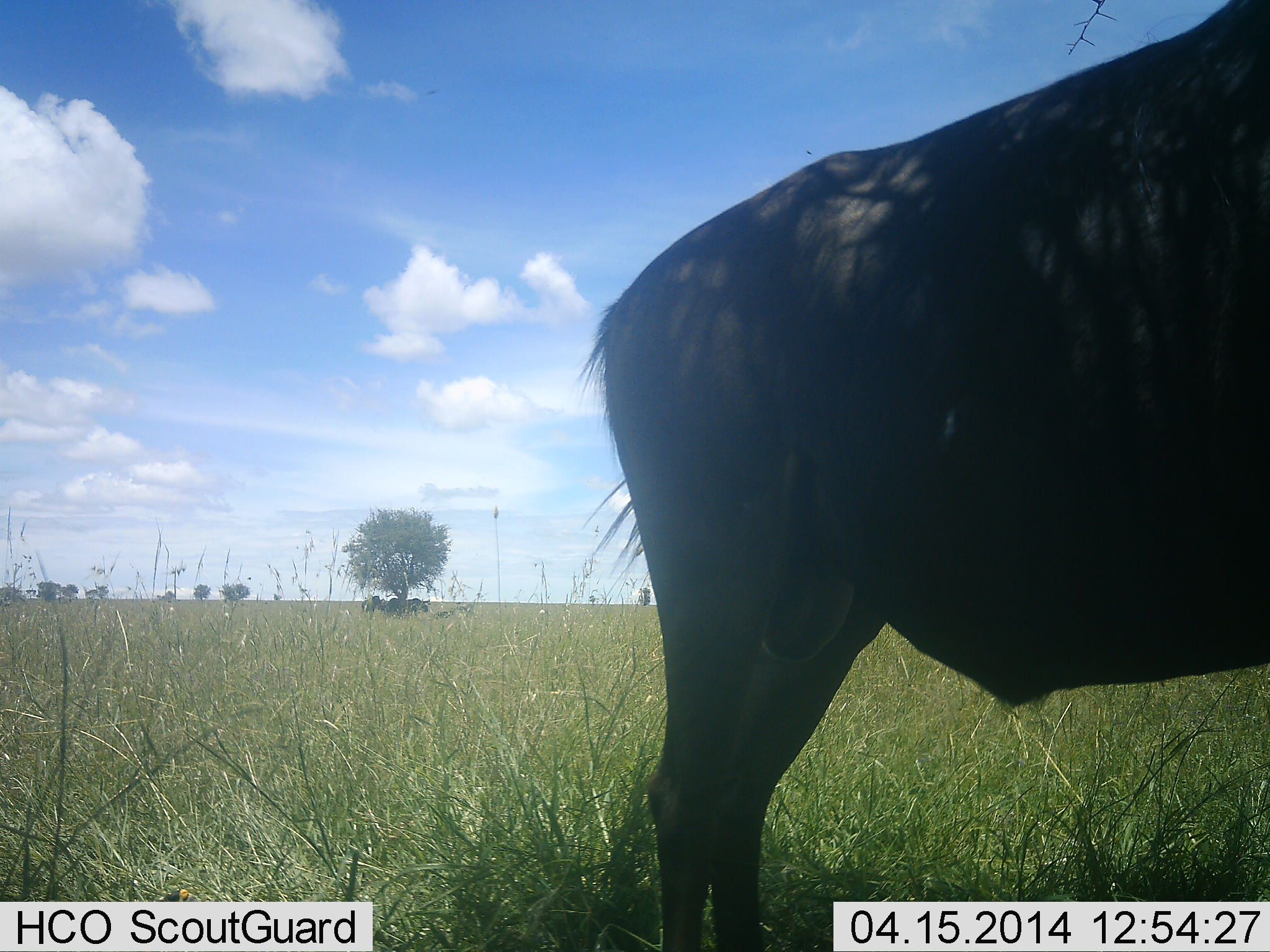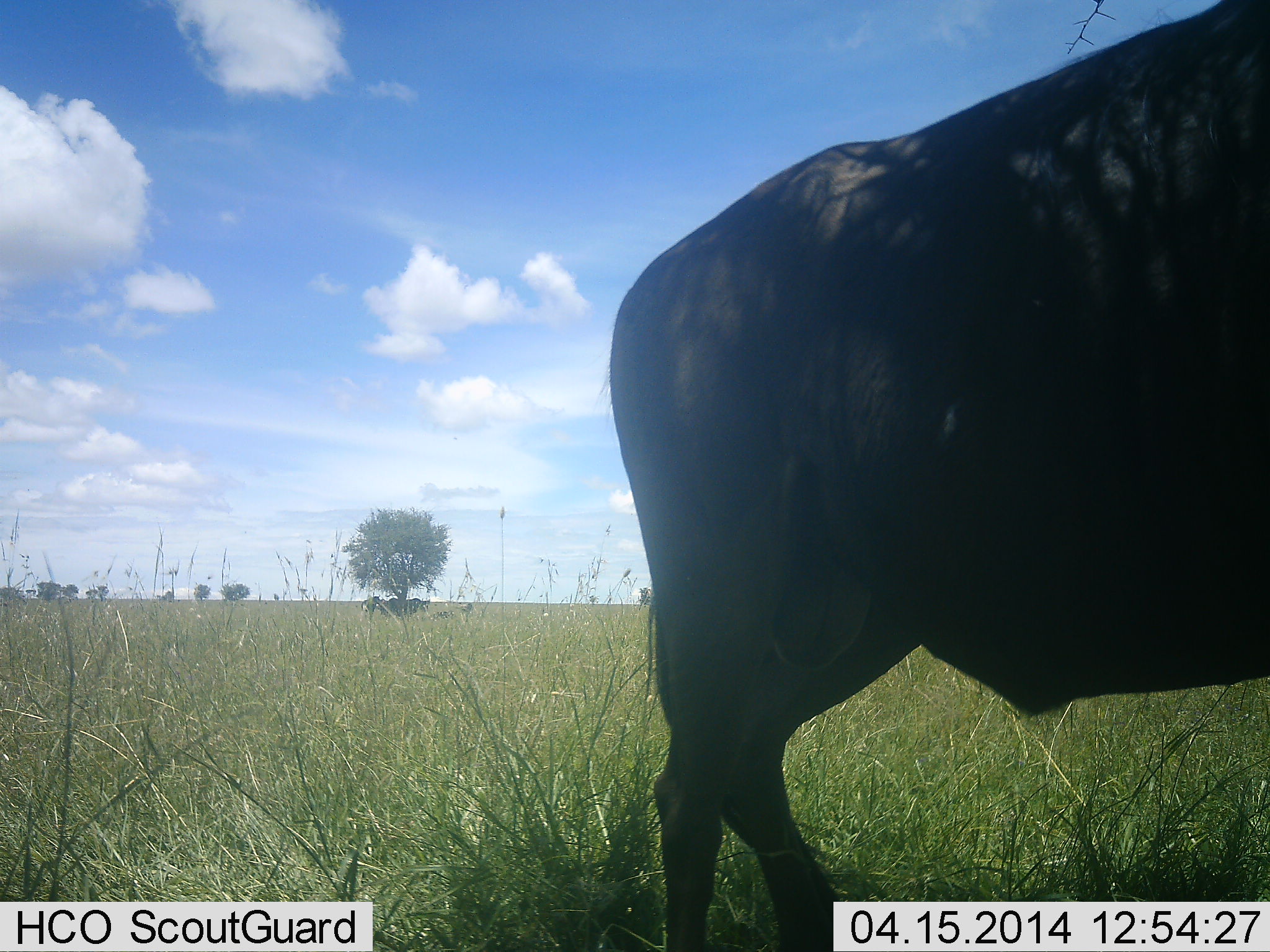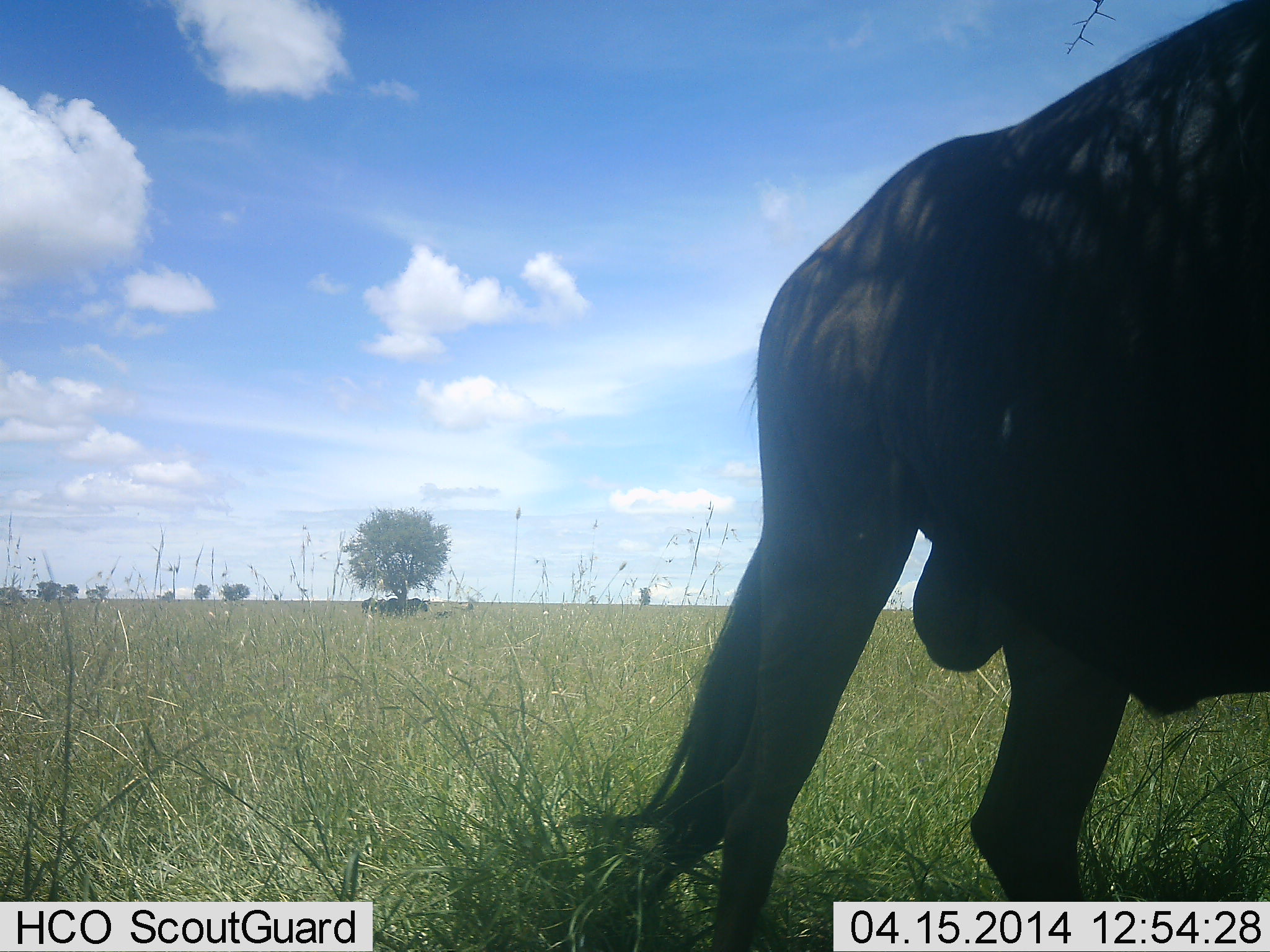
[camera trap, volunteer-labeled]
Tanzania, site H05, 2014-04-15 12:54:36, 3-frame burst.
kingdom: Animalia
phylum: Chordata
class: Mammalia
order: Artiodactyla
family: Bovidae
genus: Connochaetes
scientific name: Connochaetes taurinus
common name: blue wildebeest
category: wildebeest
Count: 1.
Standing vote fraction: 64%.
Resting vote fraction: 18%.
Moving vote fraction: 36%.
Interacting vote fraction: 0%.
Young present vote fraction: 0%.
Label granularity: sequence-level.